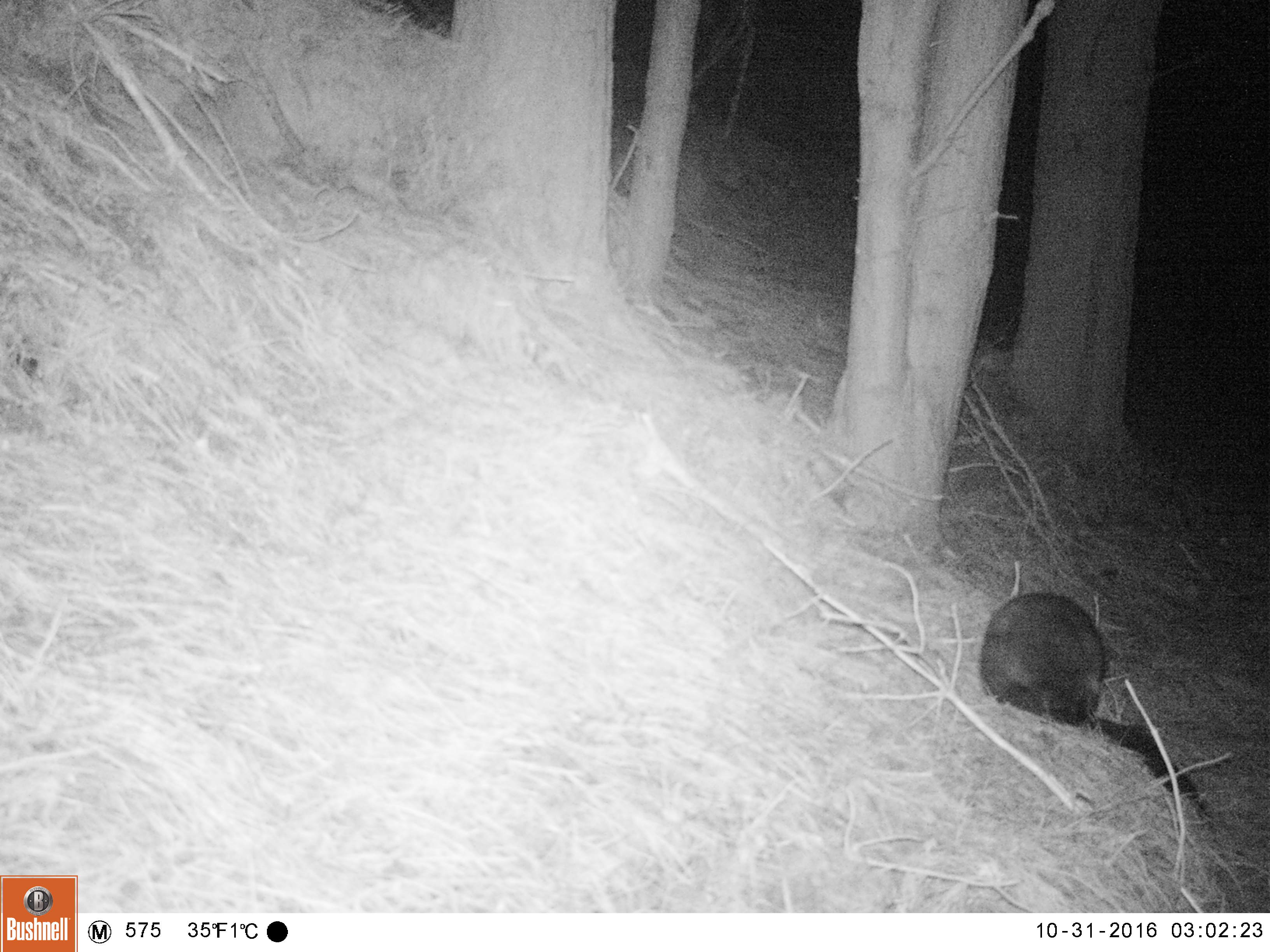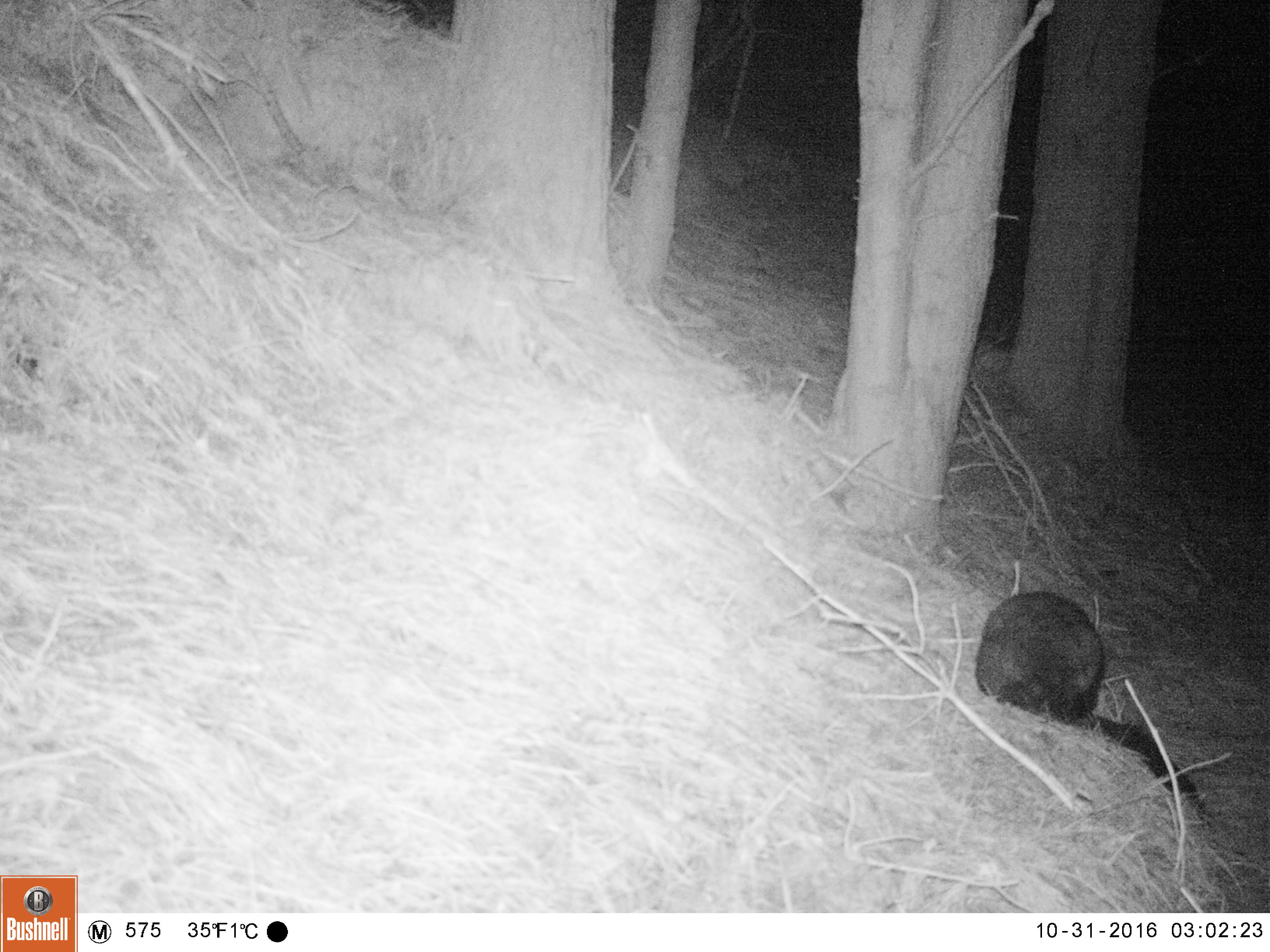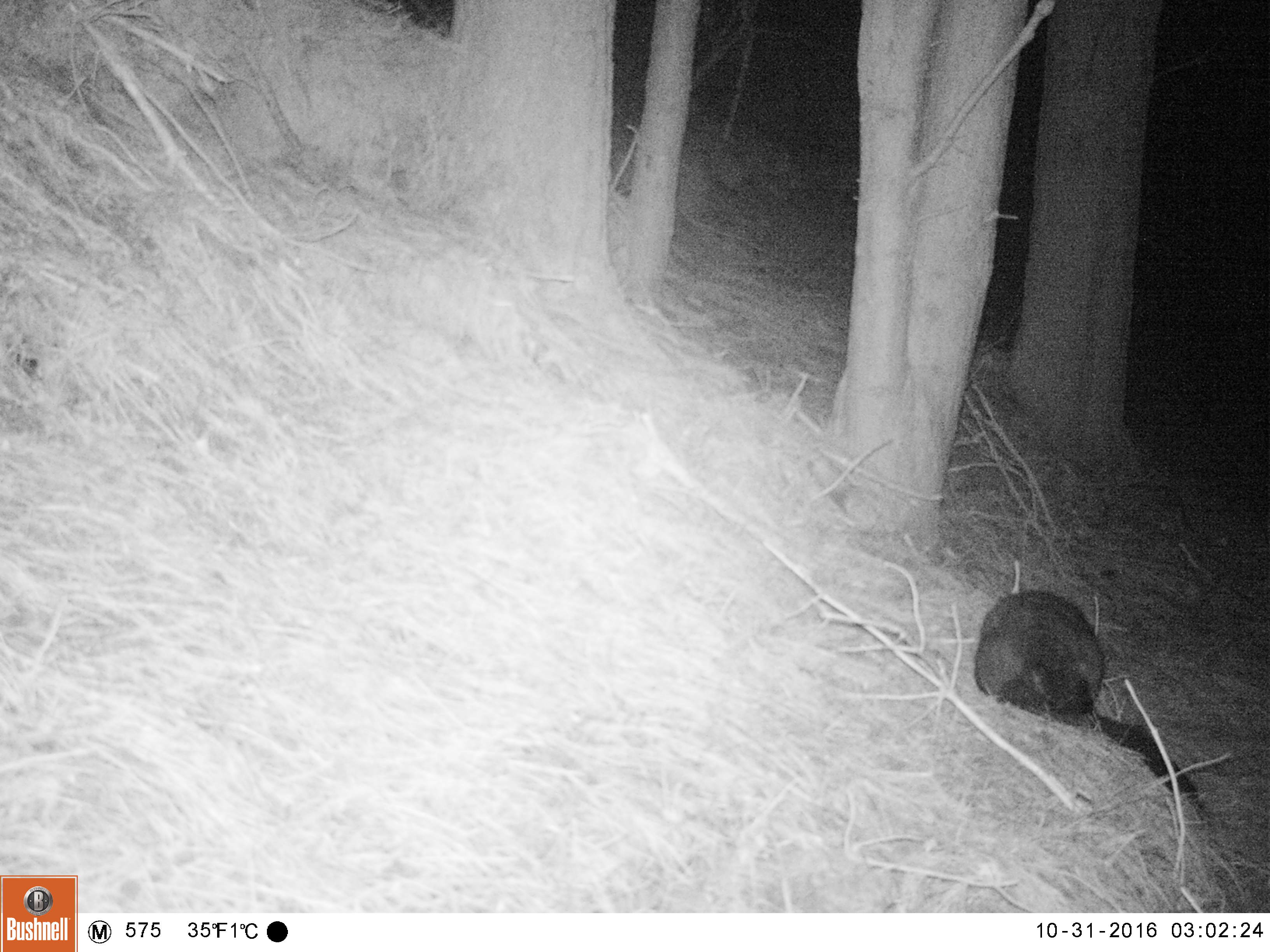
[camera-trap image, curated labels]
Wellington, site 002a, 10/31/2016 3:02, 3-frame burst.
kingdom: Animalia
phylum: Chordata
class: Mammalia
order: Didelphimorphia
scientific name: Didelphimorphia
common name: possum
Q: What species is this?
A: Possum (Didelphimorphia).